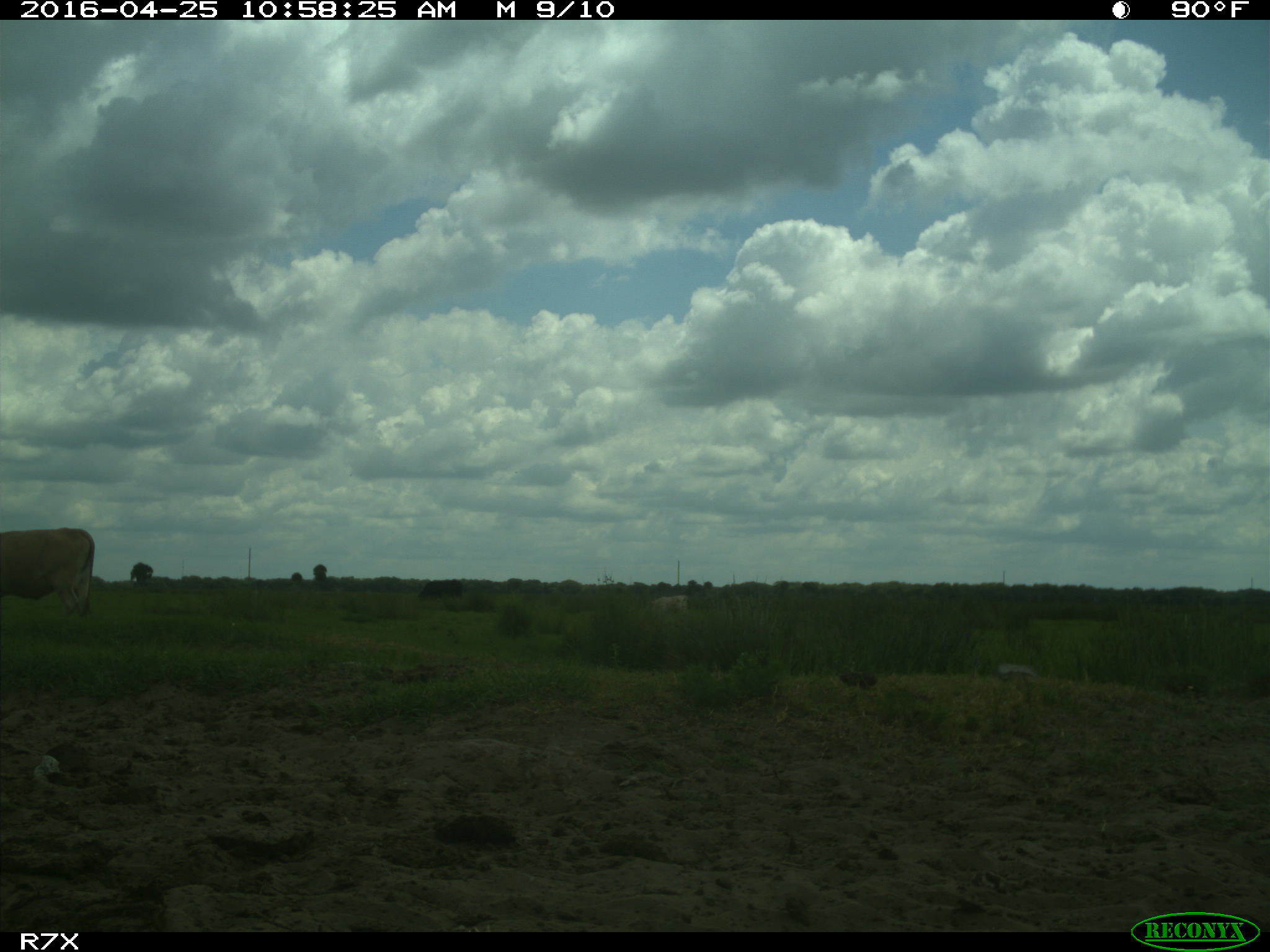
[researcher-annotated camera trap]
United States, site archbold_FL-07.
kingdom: Animalia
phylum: Chordata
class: Mammalia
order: Artiodactyla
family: Bovidae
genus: Bos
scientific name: Bos taurus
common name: domestic cow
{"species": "Bos taurus (domestic cow)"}